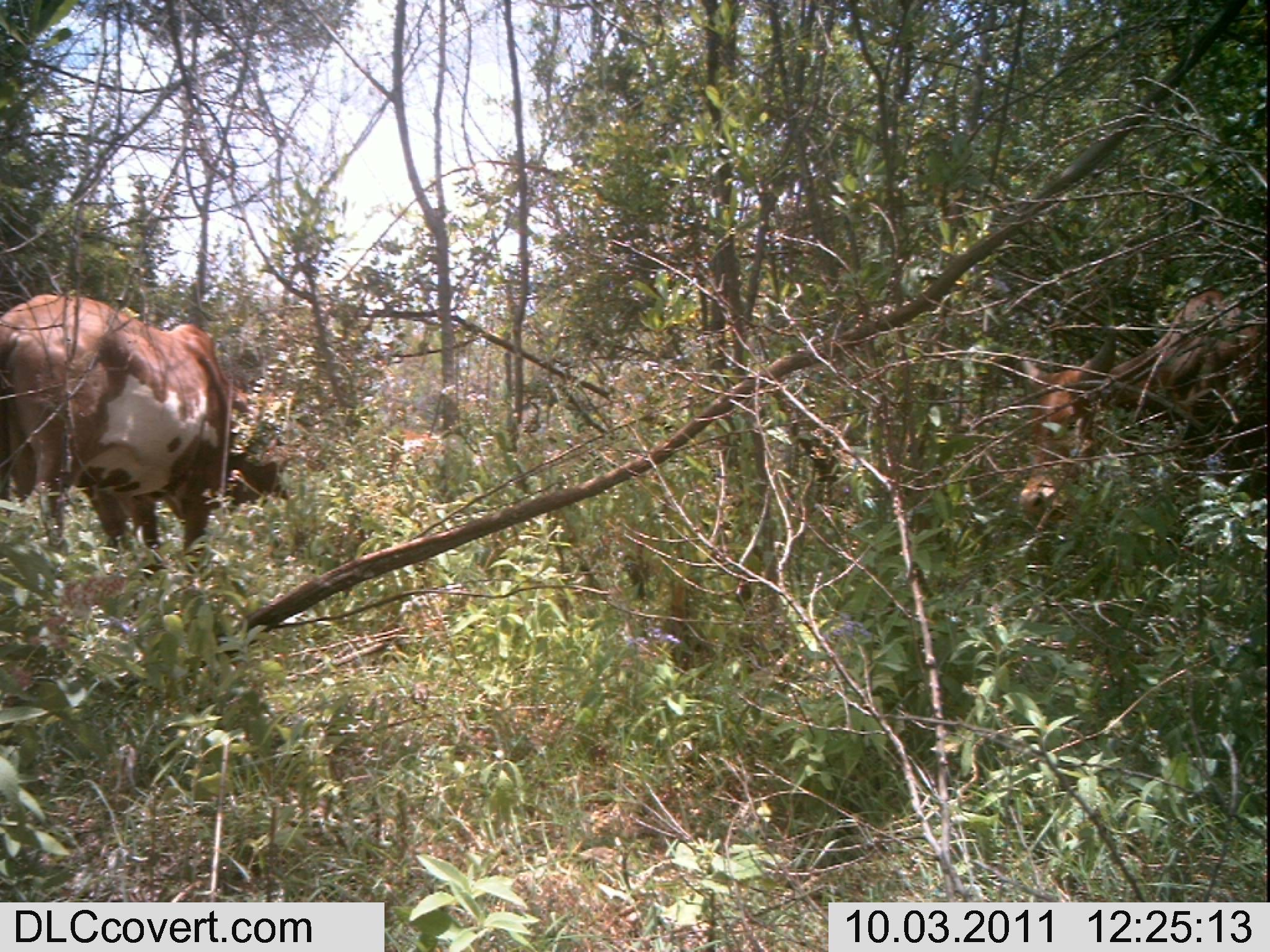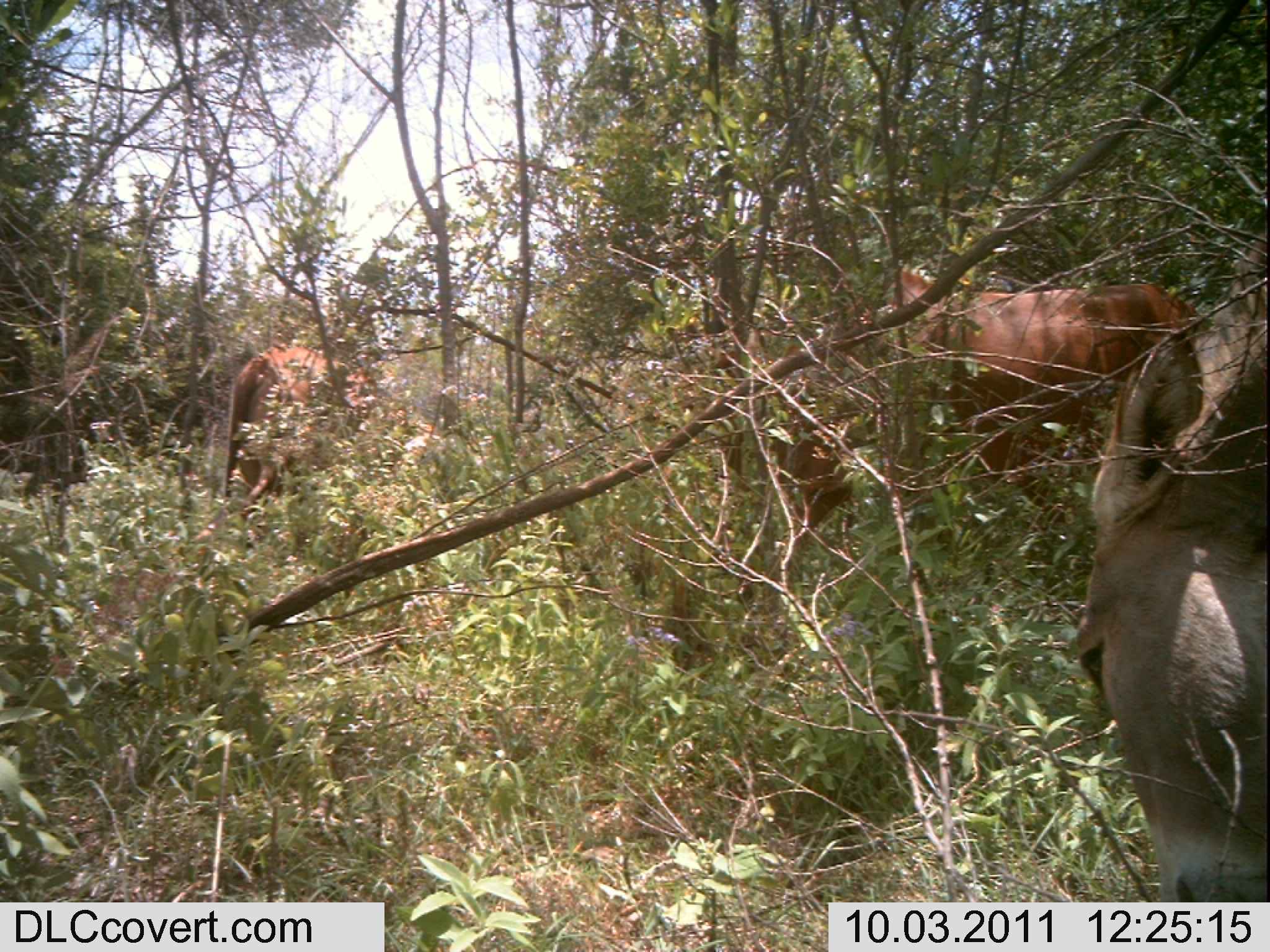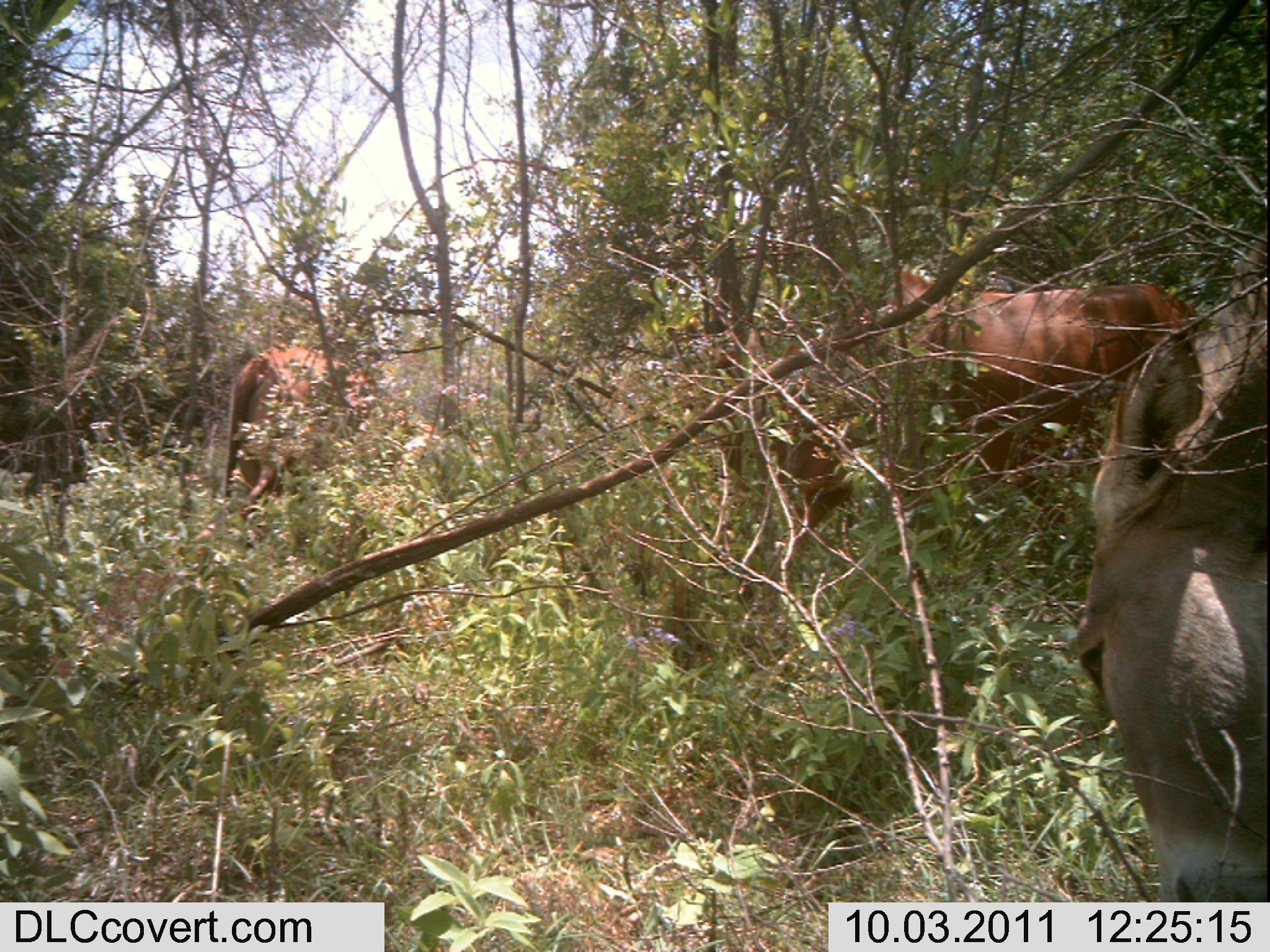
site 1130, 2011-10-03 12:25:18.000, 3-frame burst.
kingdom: Animalia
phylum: Chordata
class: Mammalia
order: Artiodactyla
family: Bovidae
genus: Bos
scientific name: Bos taurus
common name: domestic cattle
Bos taurus (domestic cattle), count 2.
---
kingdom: Animalia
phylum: Chordata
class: Mammalia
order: Perissodactyla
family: Equidae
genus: Equus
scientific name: Equus africanus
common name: african wild ass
Equus africanus (african wild ass), count 1.